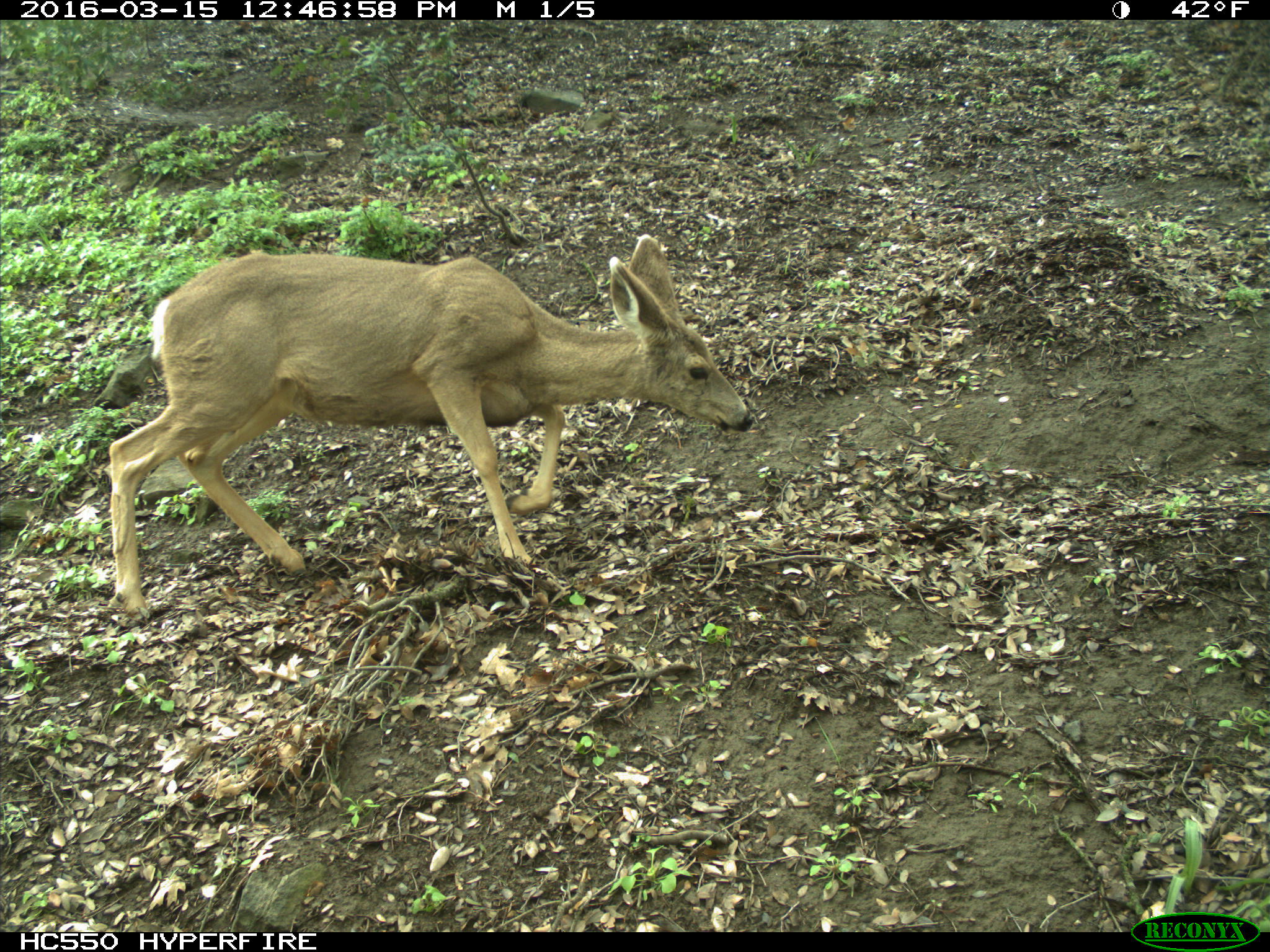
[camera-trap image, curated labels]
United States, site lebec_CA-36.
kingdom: Animalia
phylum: Chordata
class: Mammalia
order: Artiodactyla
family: Cervidae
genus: Odocoileus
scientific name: Odocoileus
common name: deer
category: unidentified deer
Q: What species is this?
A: Unidentified deer (deer) (Odocoileus).